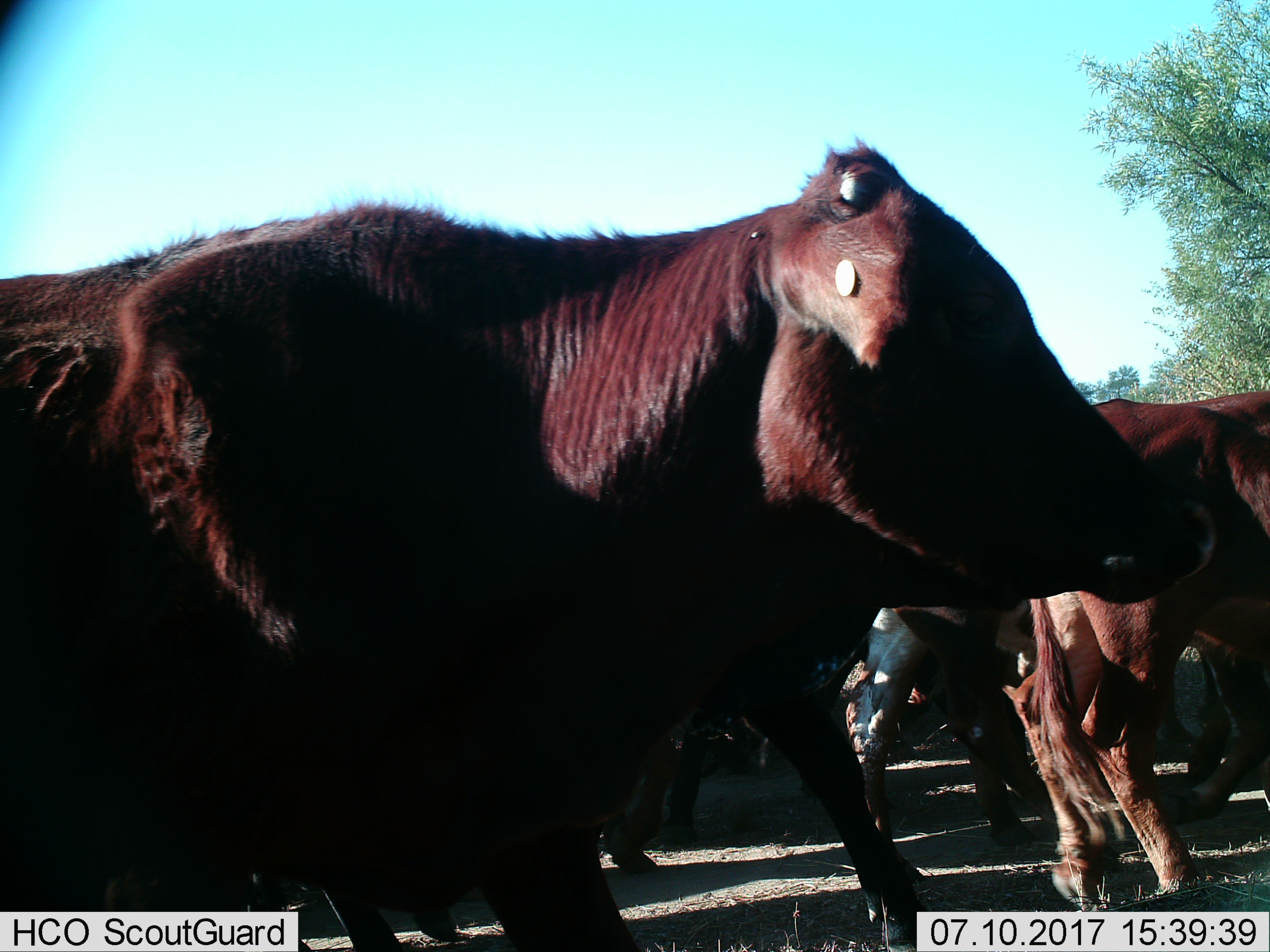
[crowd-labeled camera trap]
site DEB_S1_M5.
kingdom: Animalia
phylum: Chordata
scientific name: Vertebrata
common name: domestic animal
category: domesticanimal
Domesticanimal (domestic animal) (Vertebrata), count 6. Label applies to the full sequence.